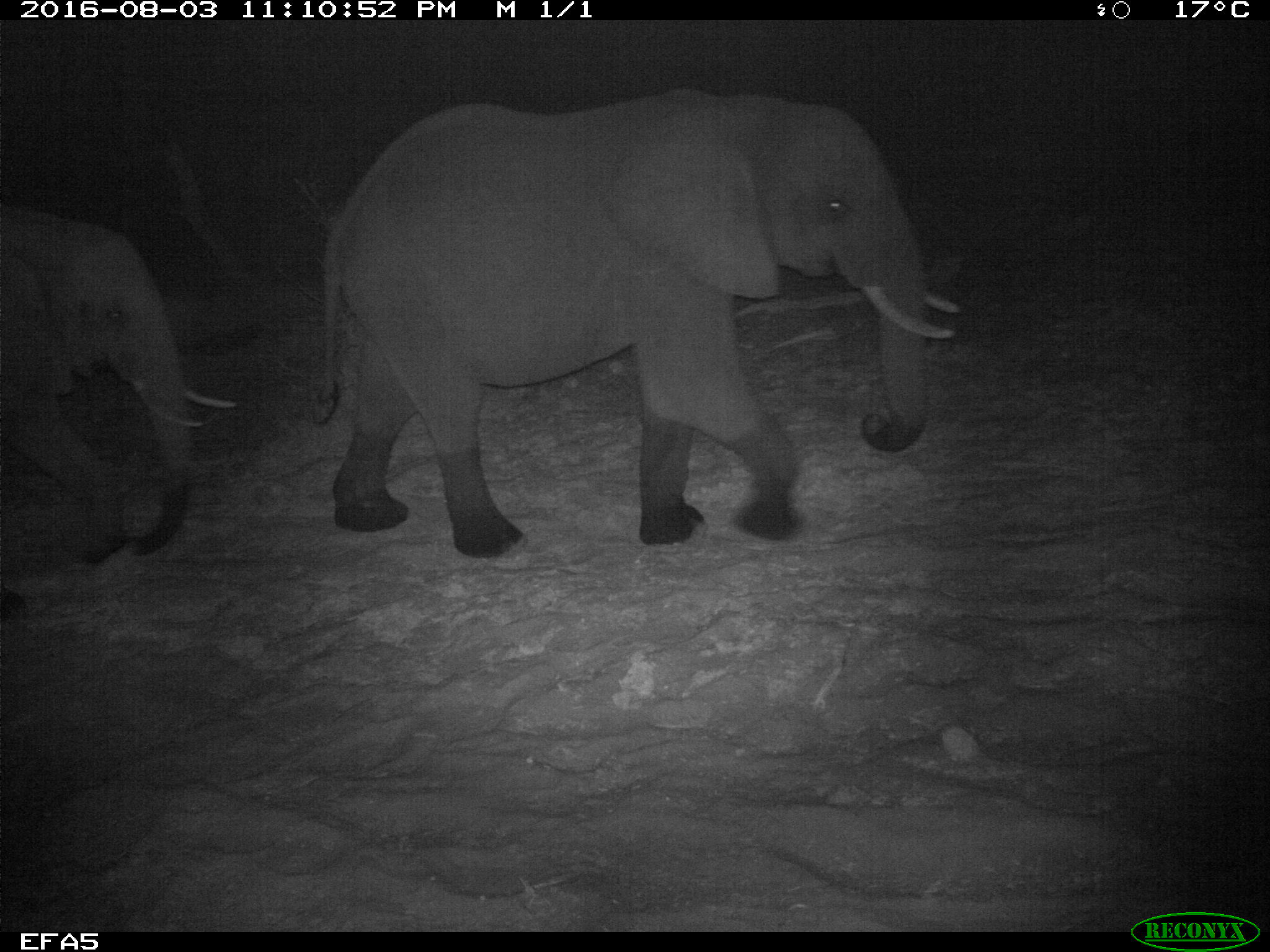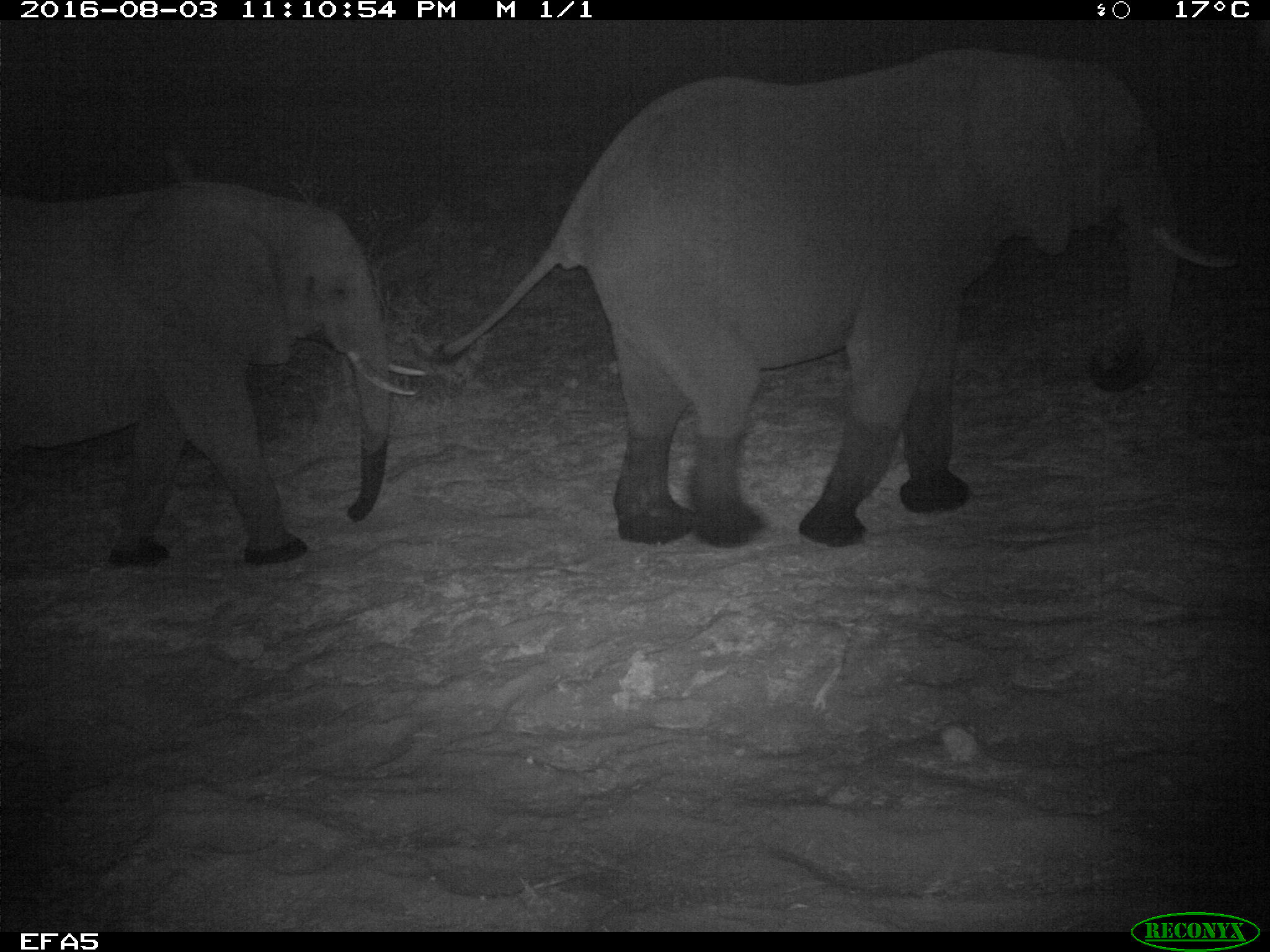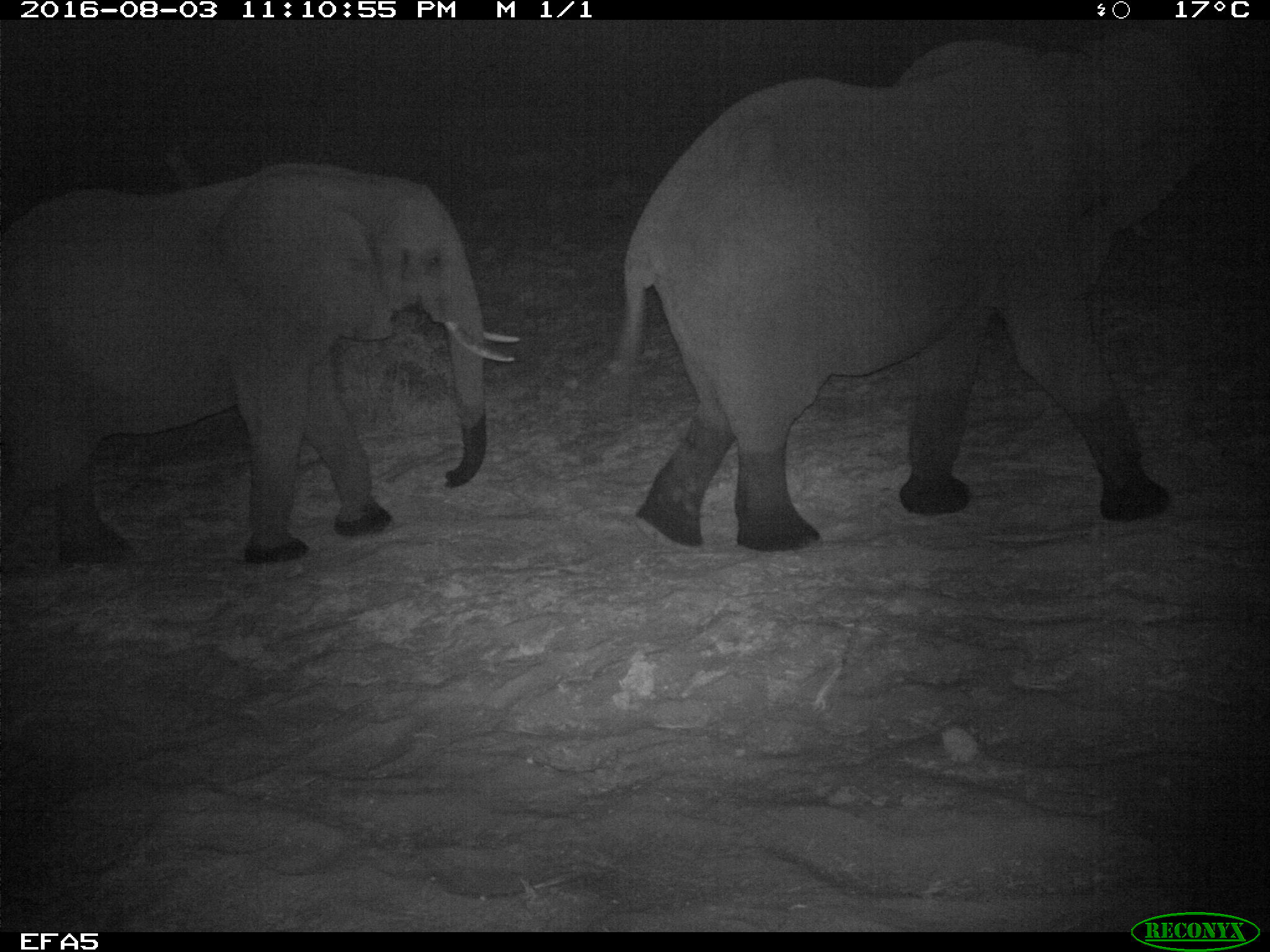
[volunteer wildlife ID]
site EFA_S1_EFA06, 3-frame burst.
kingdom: Animalia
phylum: Chordata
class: Mammalia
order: Proboscidea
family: Elephantidae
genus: Loxodonta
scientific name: Loxodonta africana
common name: african bush elephant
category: elephant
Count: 2.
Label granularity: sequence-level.